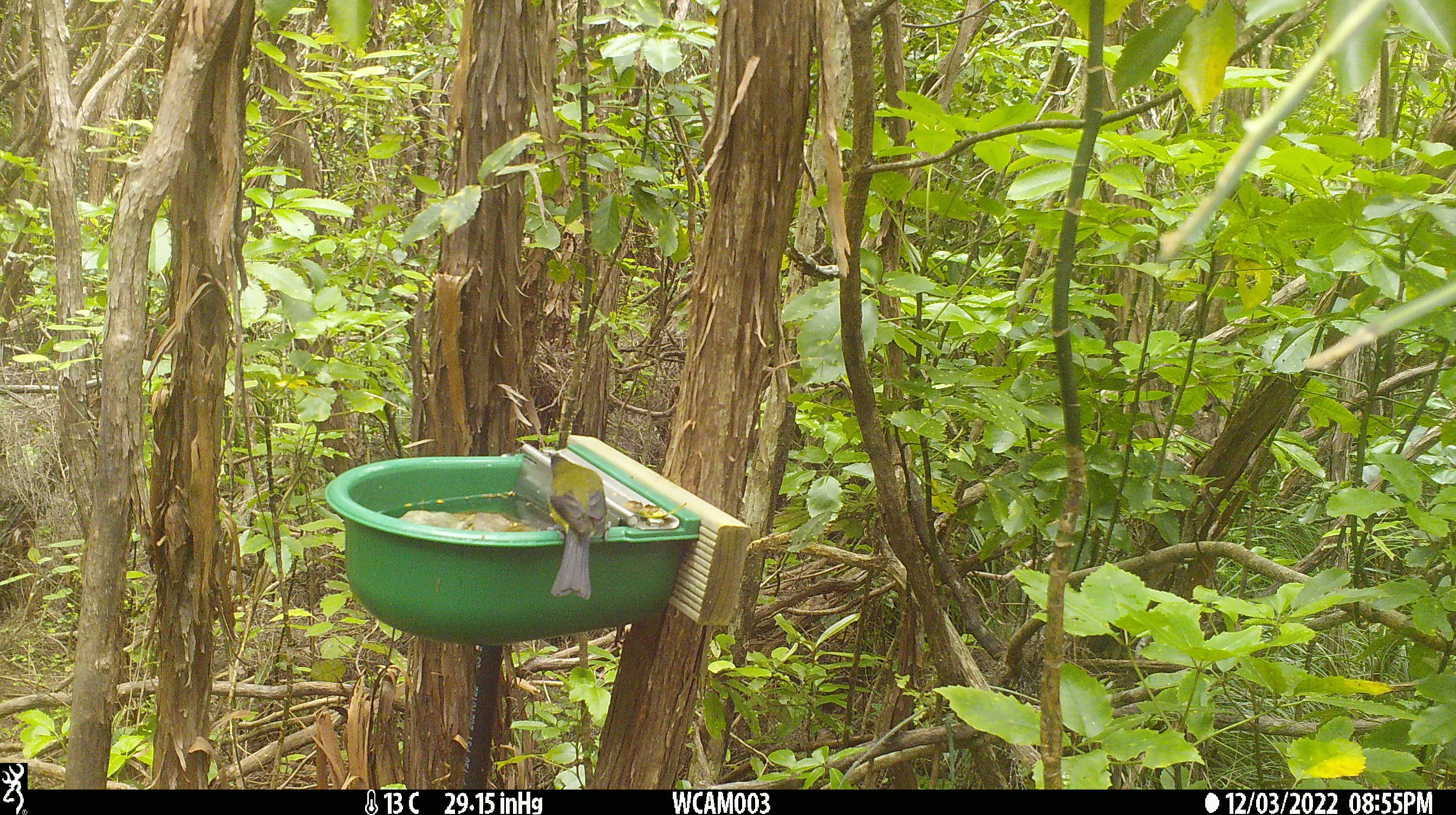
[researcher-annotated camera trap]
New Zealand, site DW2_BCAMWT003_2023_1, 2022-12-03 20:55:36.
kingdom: Animalia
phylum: Chordata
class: Aves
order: Passeriformes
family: Meliphagidae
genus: Anthornis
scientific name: Anthornis melanura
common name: new zealand bellbird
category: bellbird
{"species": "bellbird (new zealand bellbird) (Anthornis melanura)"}